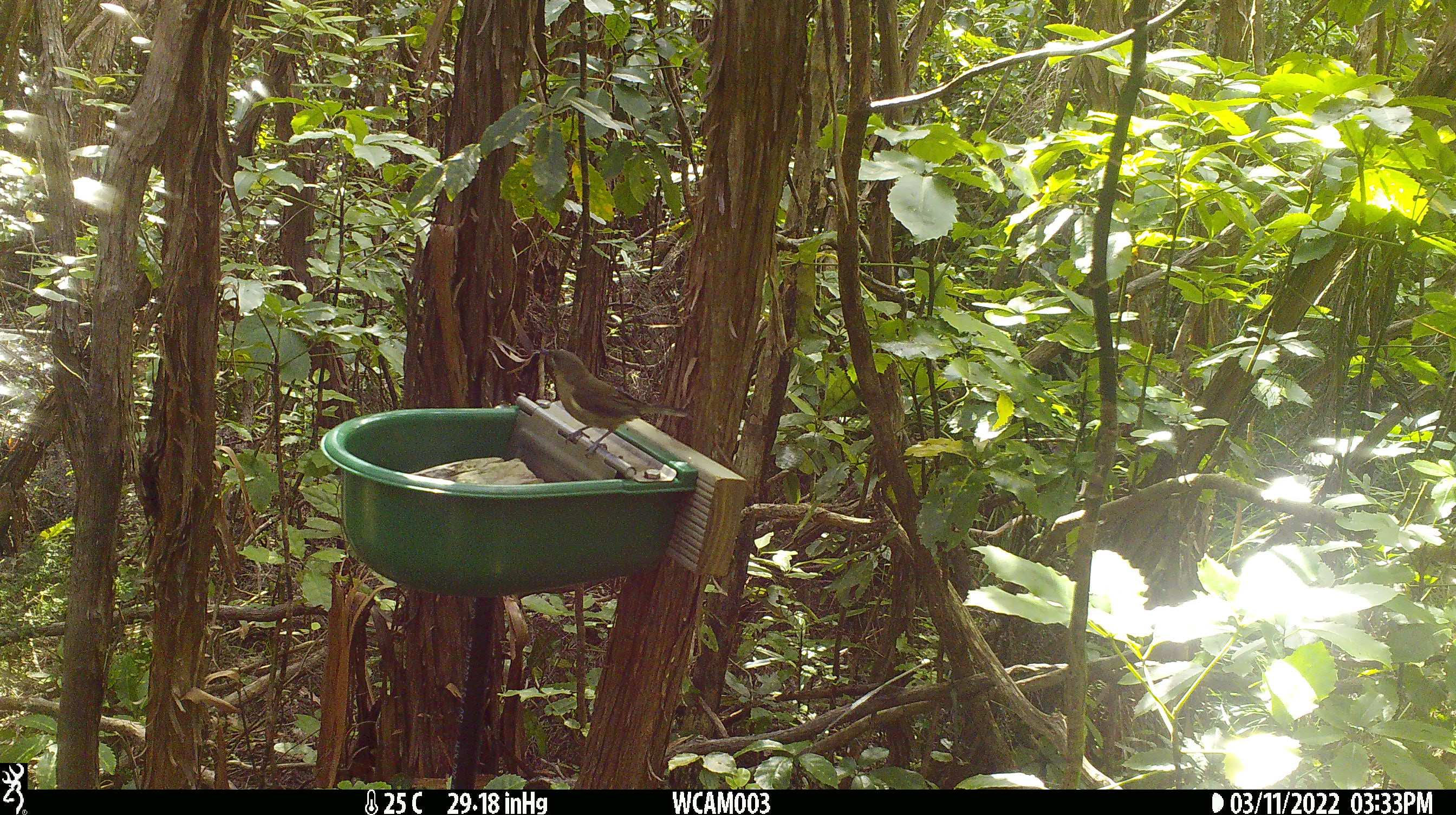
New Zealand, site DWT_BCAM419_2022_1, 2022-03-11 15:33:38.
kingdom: Animalia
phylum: Chordata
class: Aves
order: Passeriformes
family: Meliphagidae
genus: Anthornis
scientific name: Anthornis melanura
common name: new zealand bellbird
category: bellbird